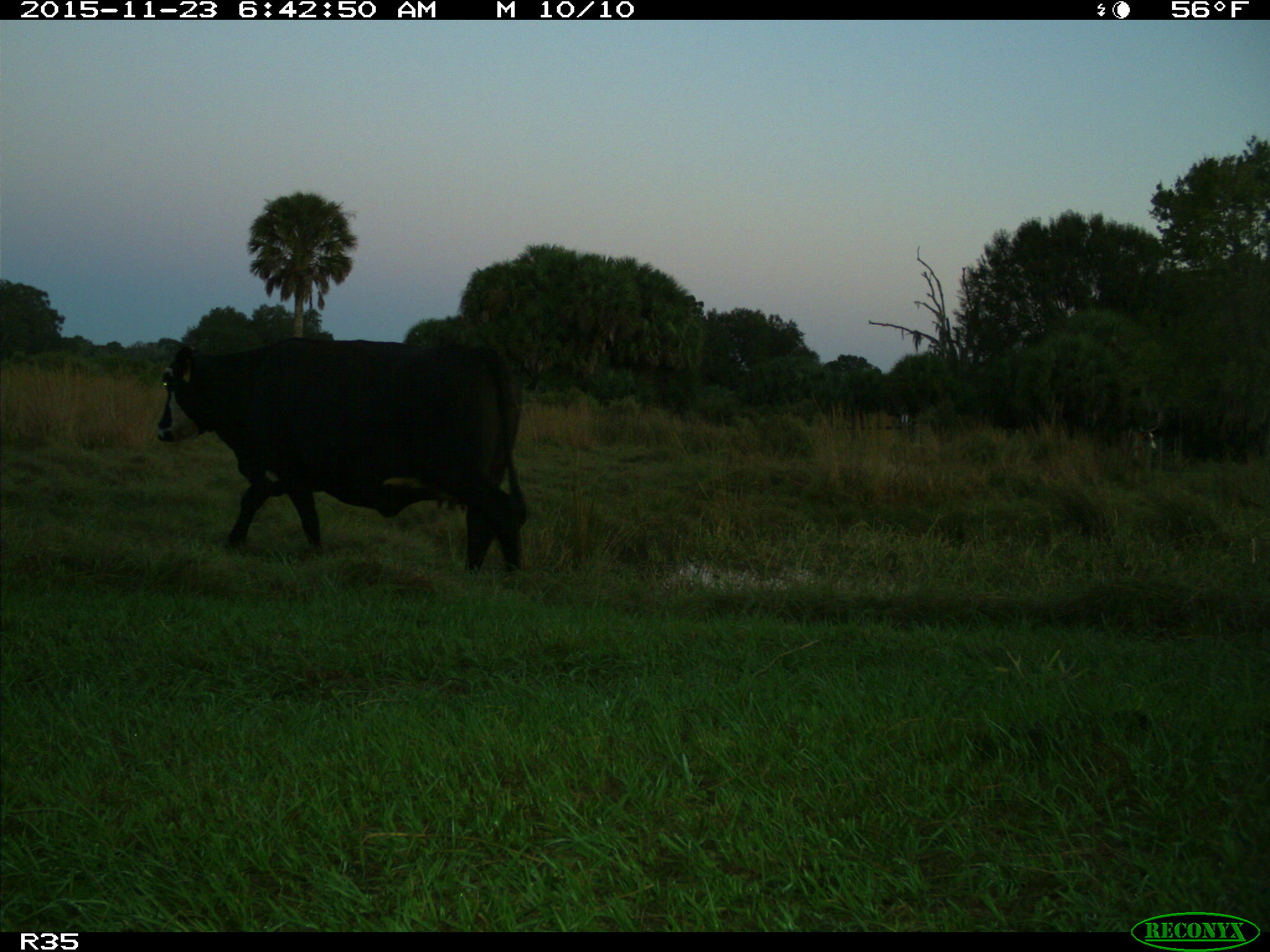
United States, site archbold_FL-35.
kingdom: Animalia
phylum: Chordata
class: Mammalia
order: Artiodactyla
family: Bovidae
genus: Bos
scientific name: Bos taurus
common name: domestic cow